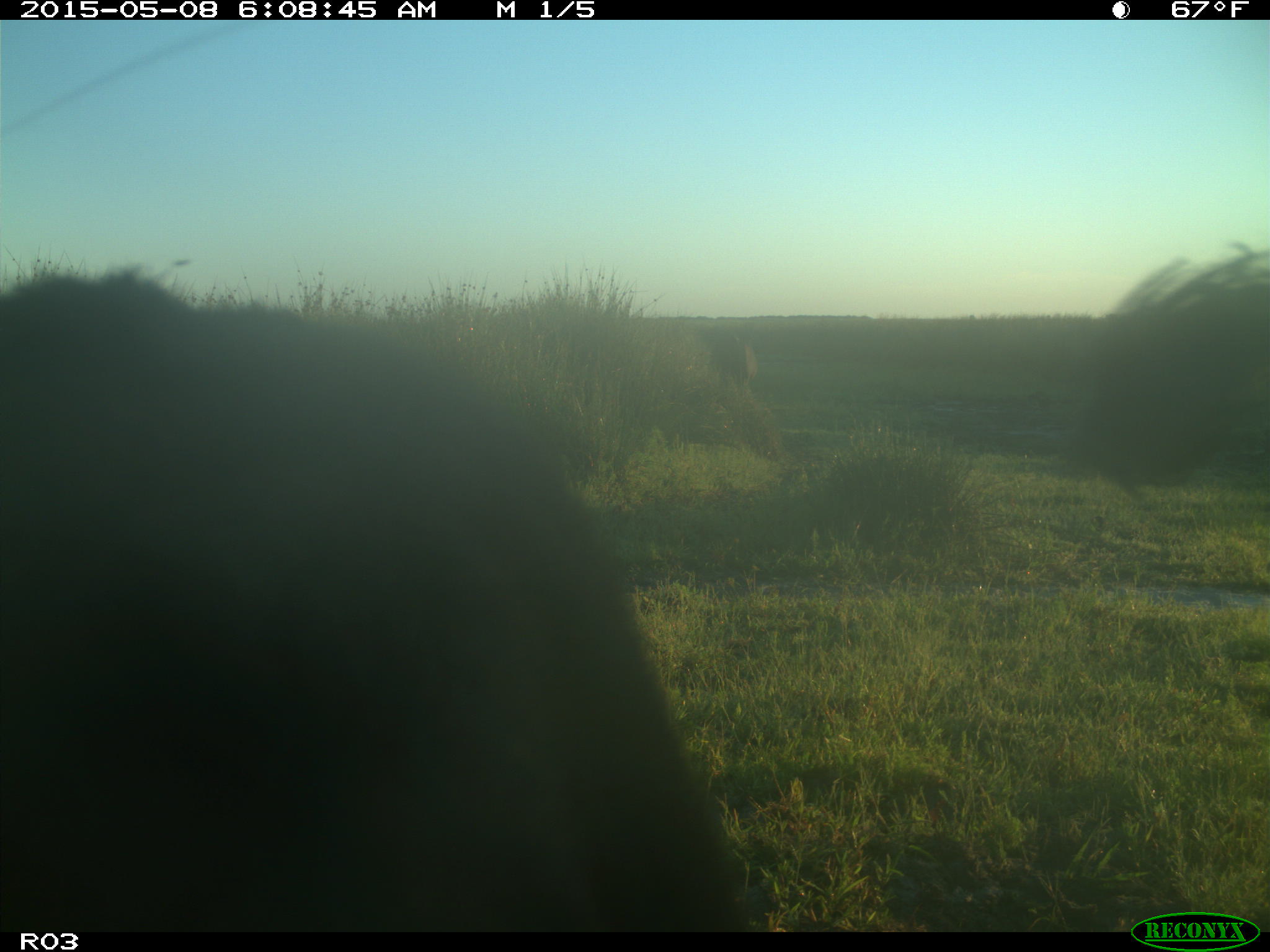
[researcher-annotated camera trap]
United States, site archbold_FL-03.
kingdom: Animalia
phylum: Chordata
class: Mammalia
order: Artiodactyla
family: Bovidae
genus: Bos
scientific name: Bos taurus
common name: domestic cow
Bos taurus (domestic cow).